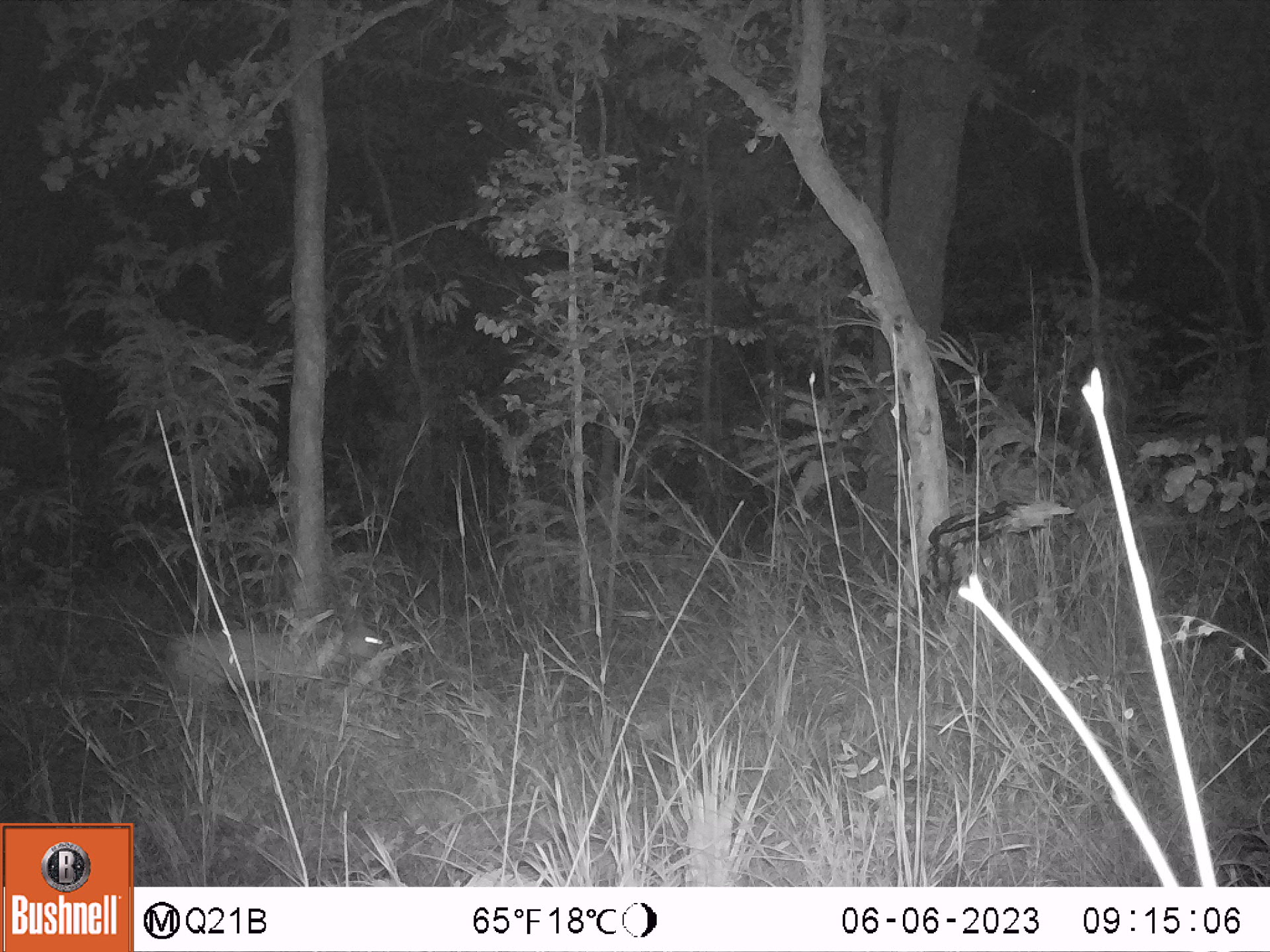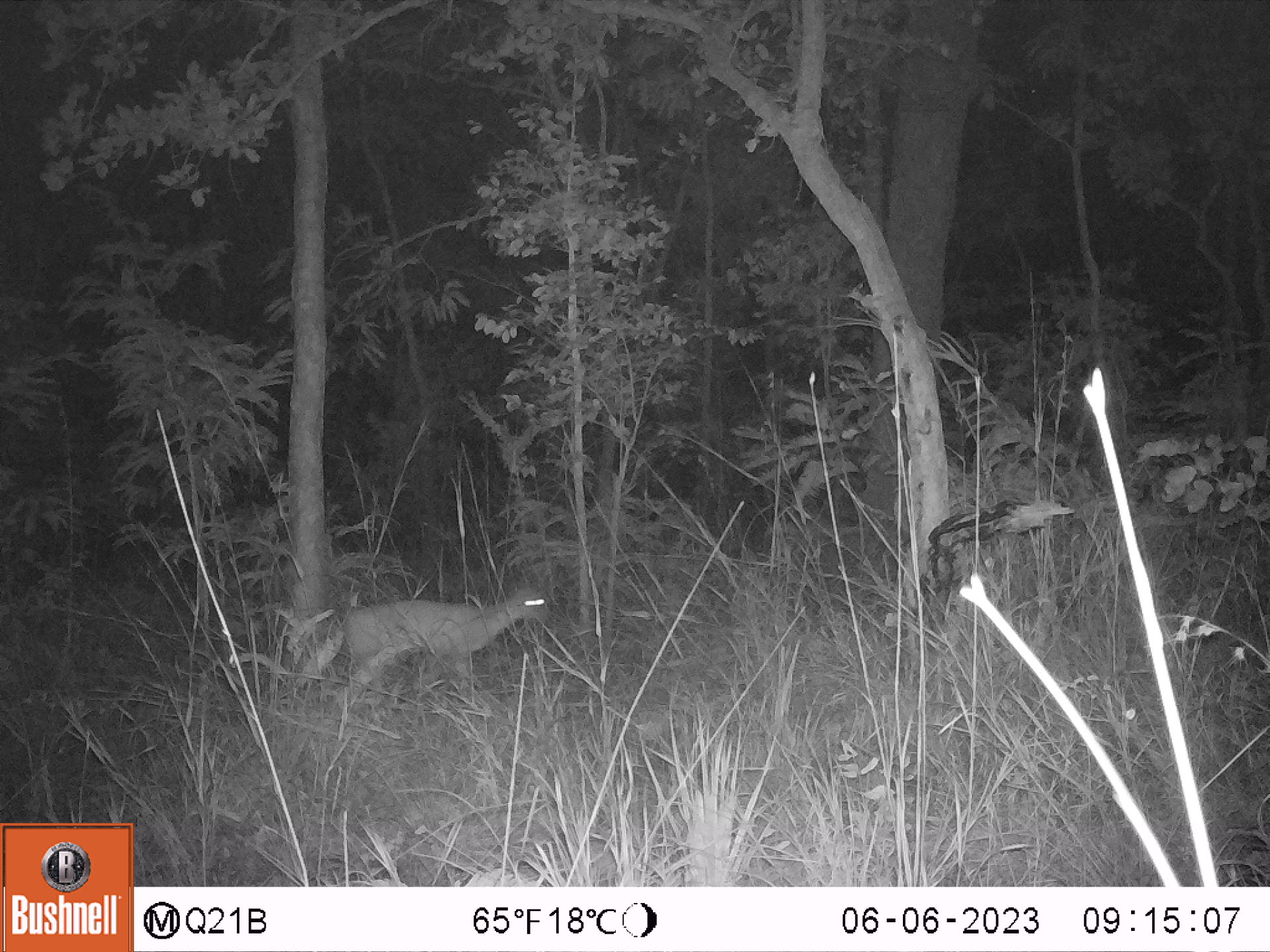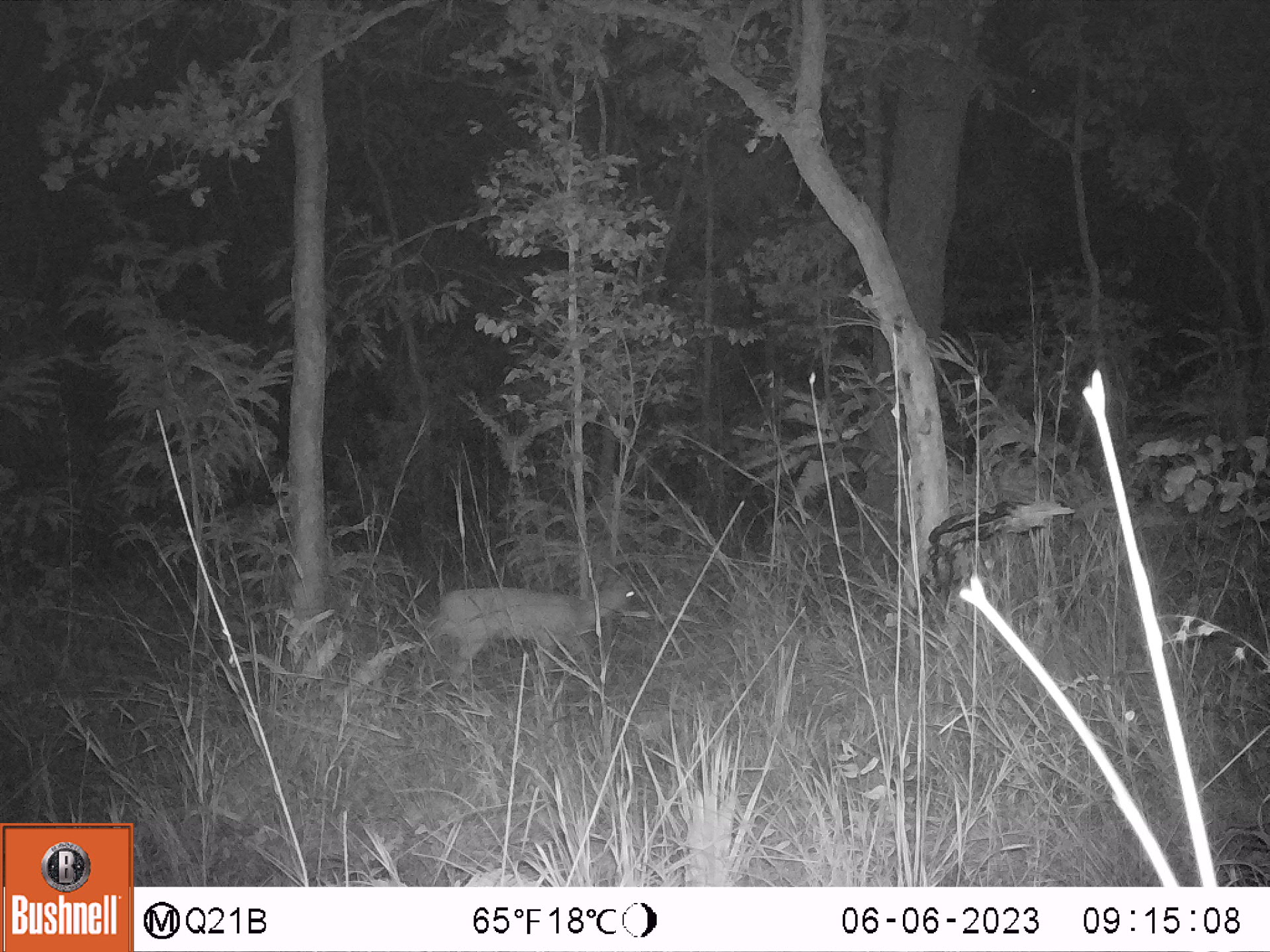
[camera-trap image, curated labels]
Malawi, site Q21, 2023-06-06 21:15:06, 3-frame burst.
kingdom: Animalia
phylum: Chordata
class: Mammalia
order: Artiodactyla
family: Bovidae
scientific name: Antilopinae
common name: small antelope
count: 1